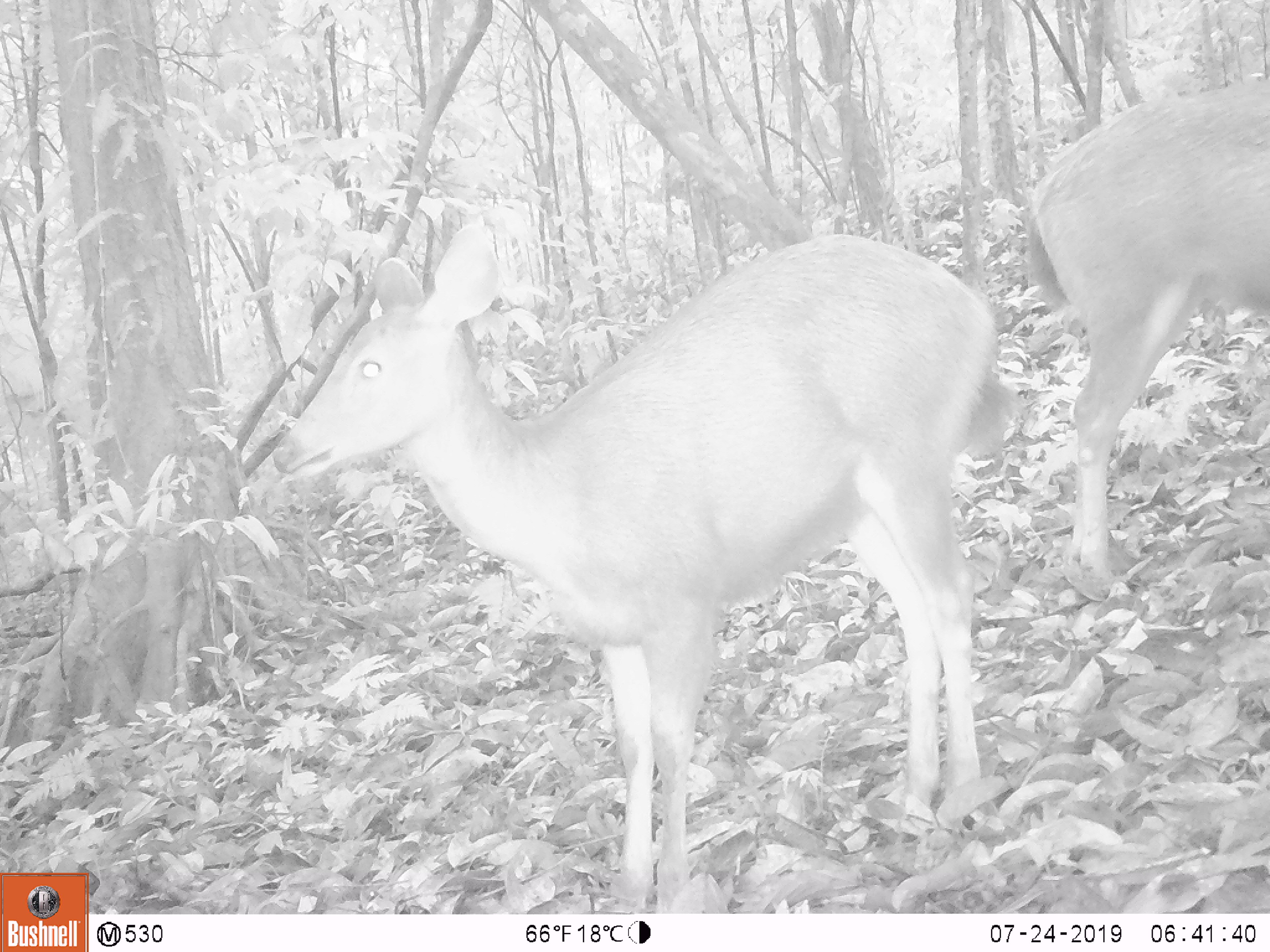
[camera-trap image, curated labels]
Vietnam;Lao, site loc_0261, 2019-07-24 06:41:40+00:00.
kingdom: Animalia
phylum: Chordata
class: Mammalia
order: Artiodactyla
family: Cervidae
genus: Rusa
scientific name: Rusa unicolor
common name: sambar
Sambar (Rusa unicolor). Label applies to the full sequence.